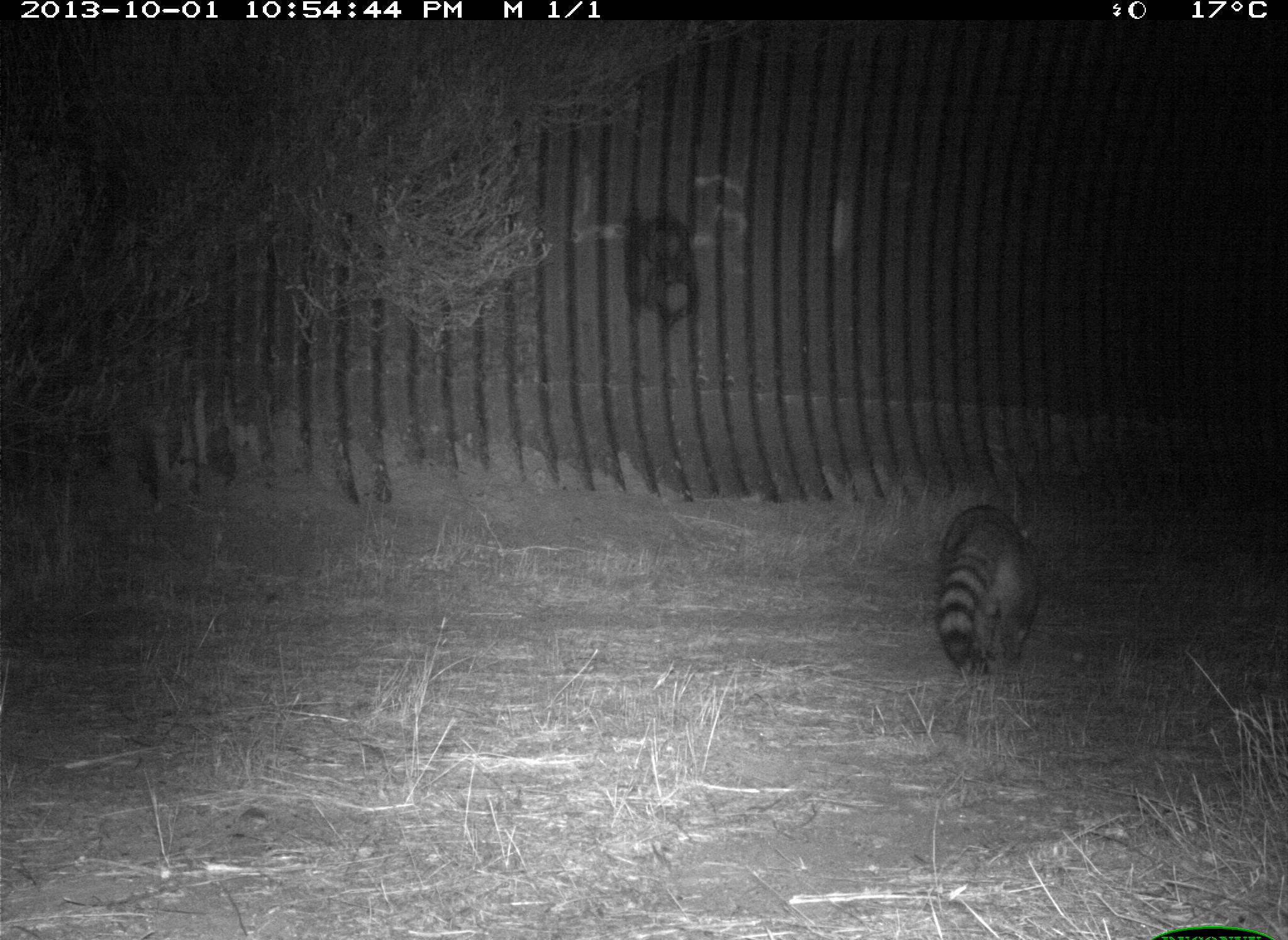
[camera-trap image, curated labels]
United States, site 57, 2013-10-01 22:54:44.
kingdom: Animalia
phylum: Chordata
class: Mammalia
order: Carnivora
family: Procyonidae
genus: Procyon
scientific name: Procyon lotor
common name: raccoon